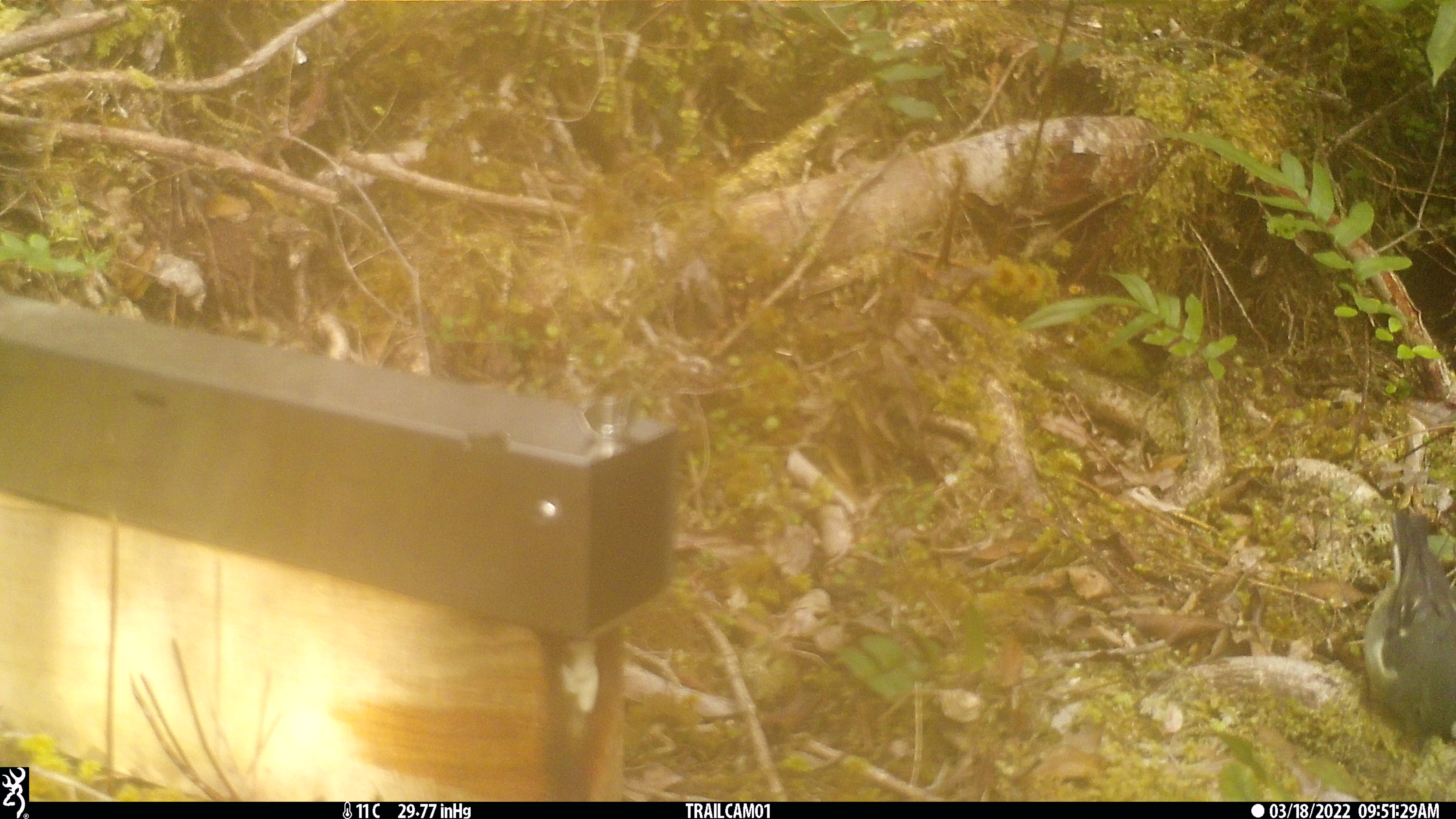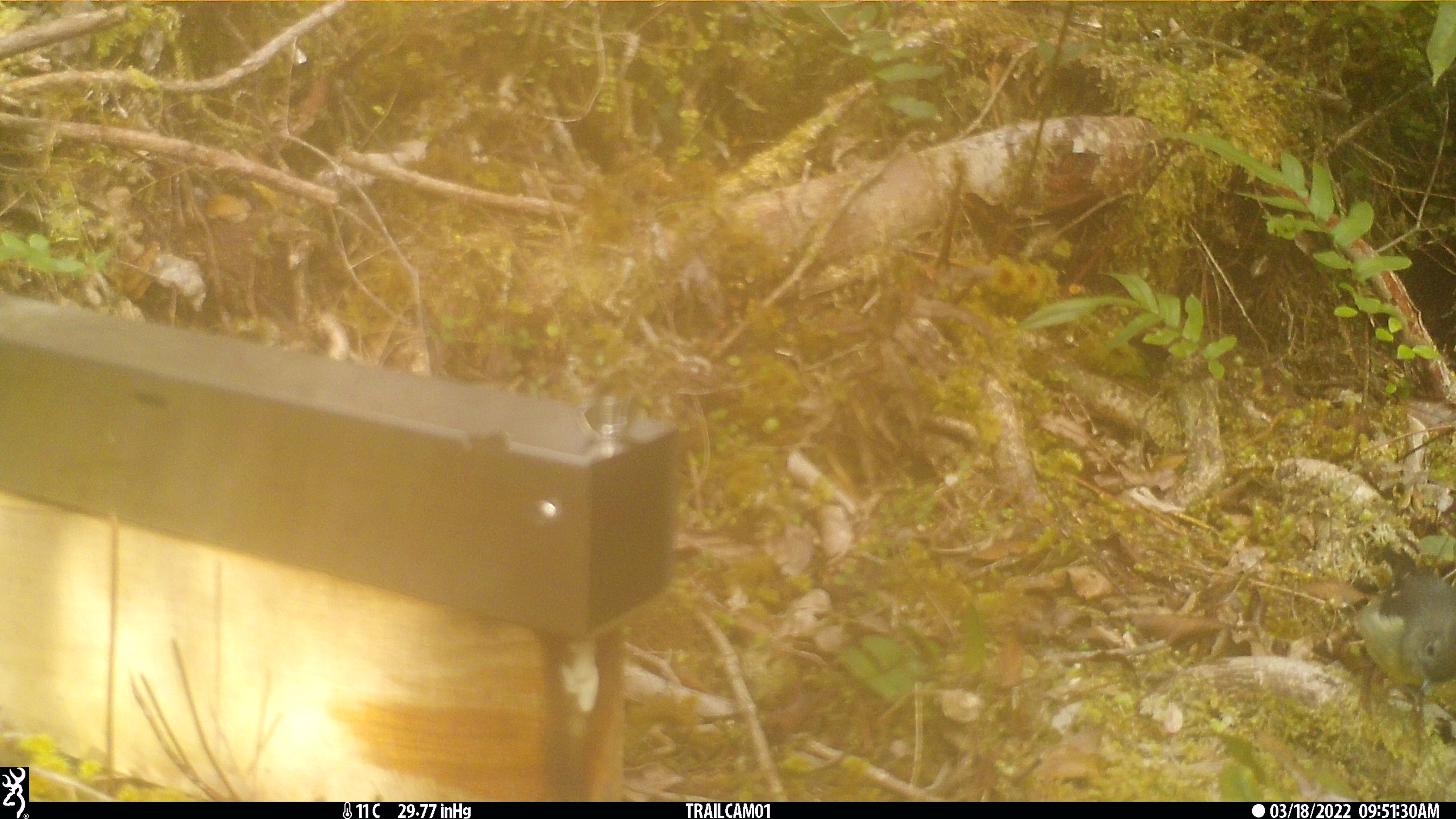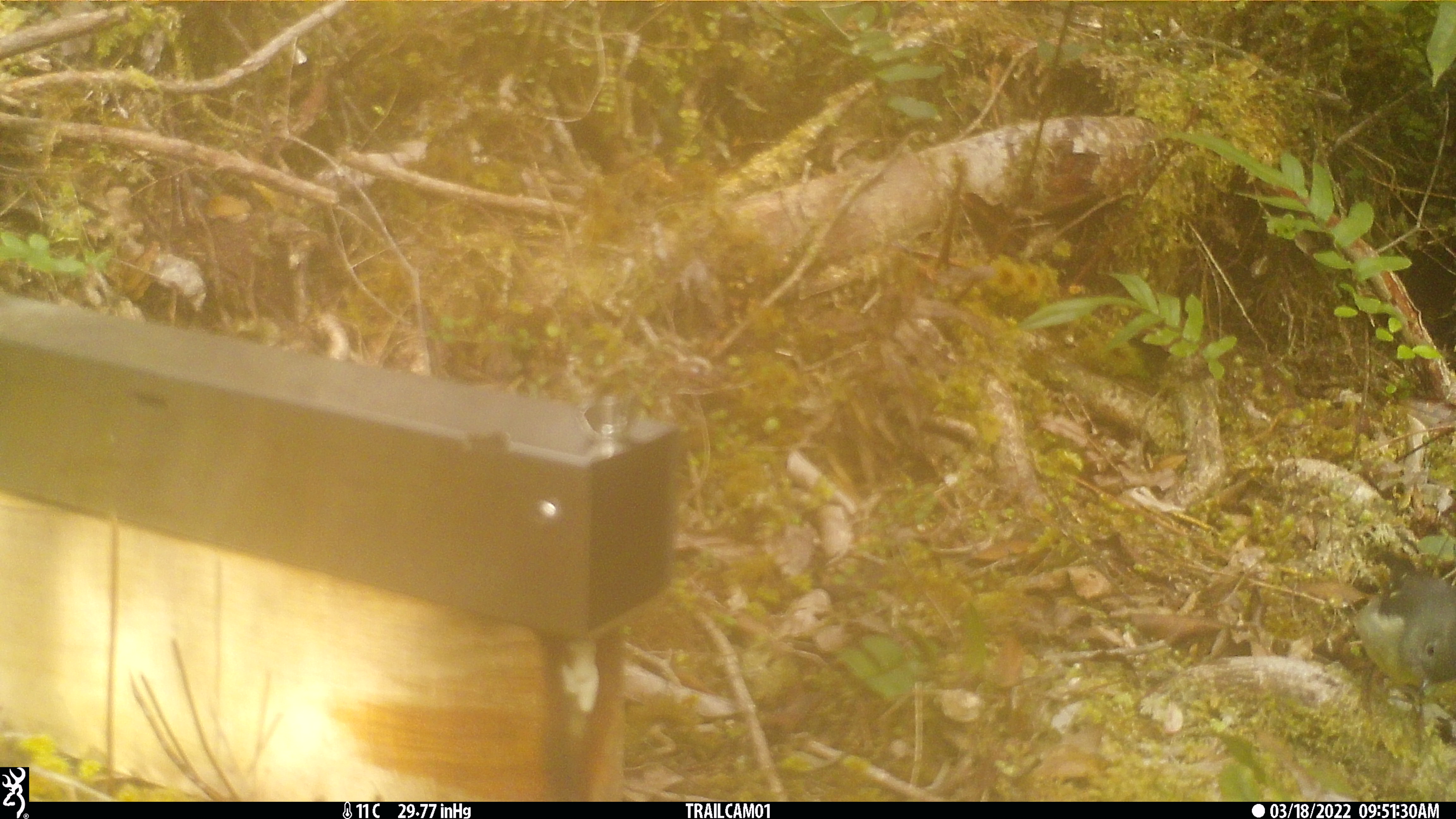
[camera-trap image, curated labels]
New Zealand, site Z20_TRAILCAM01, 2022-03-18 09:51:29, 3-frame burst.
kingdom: Animalia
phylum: Chordata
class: Aves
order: Passeriformes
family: Petroicidae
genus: Petroica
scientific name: Petroica macrocephala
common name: tomtit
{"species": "tomtit (Petroica macrocephala)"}